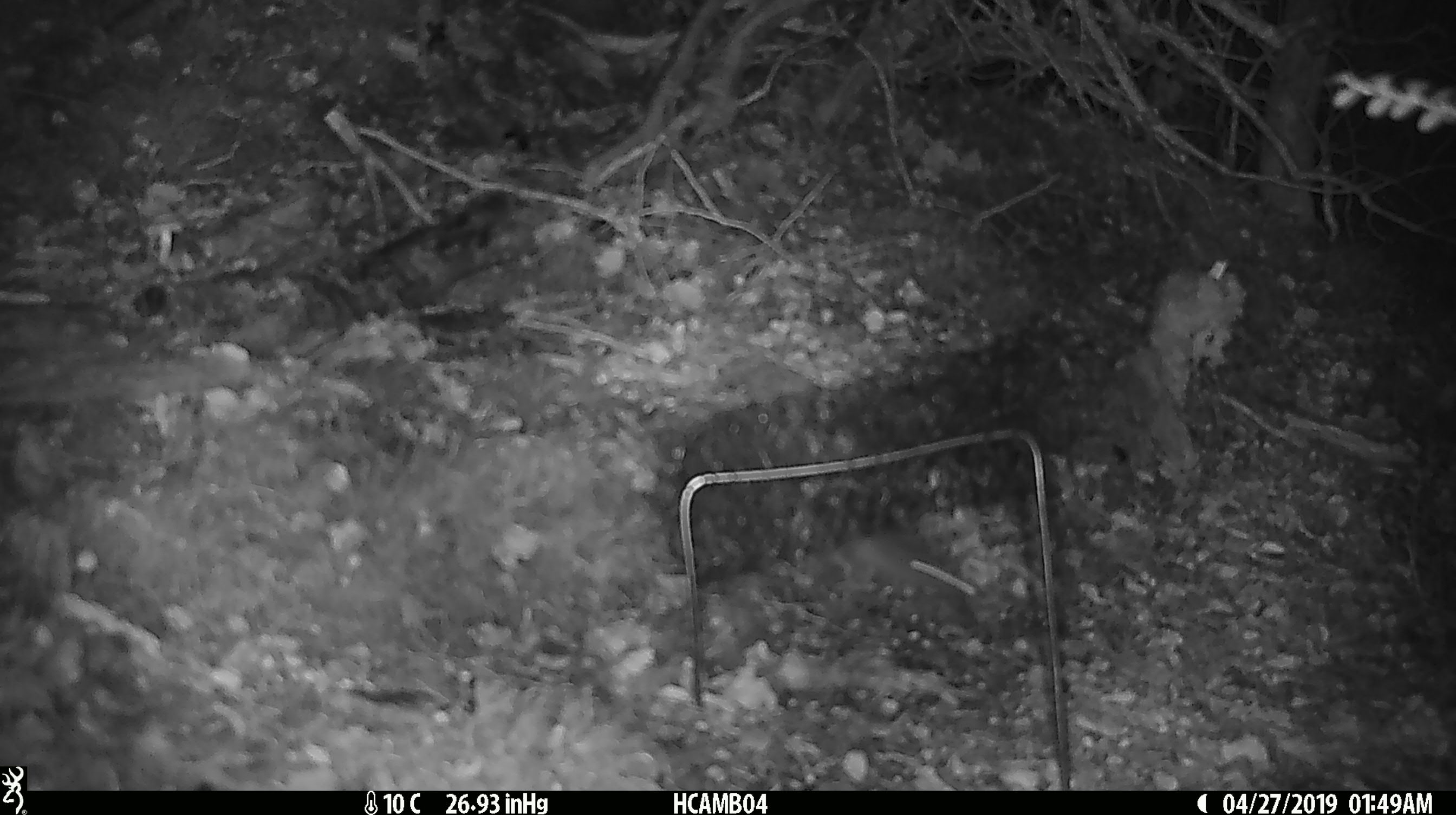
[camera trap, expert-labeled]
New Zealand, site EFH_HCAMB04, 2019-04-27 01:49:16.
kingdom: Animalia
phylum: Chordata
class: Mammalia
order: Rodentia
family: Muridae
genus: Mus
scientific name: Mus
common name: mouse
Mouse (Mus).